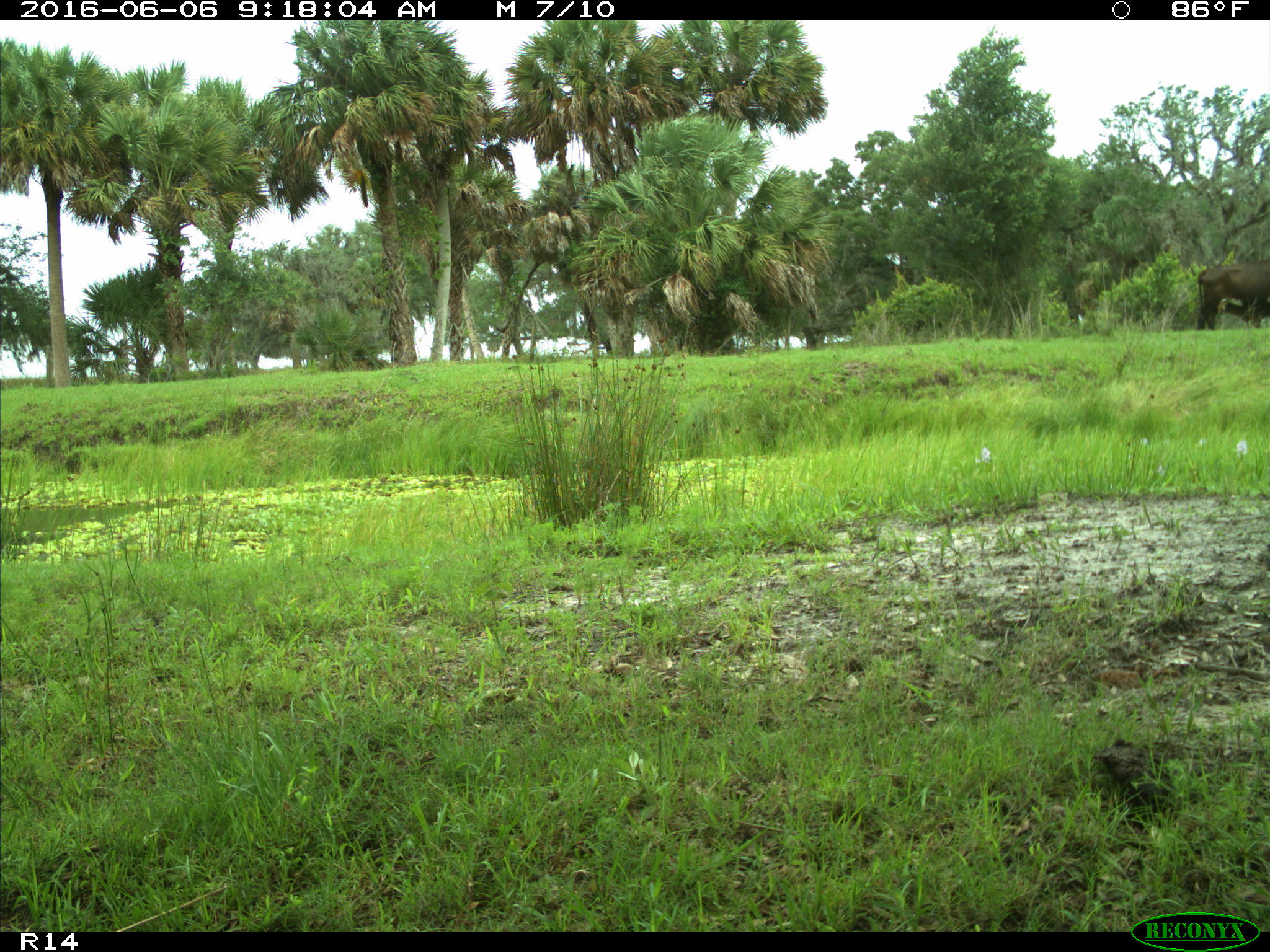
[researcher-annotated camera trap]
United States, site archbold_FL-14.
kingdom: Animalia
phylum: Chordata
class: Mammalia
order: Artiodactyla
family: Bovidae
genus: Bos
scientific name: Bos taurus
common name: domestic cow